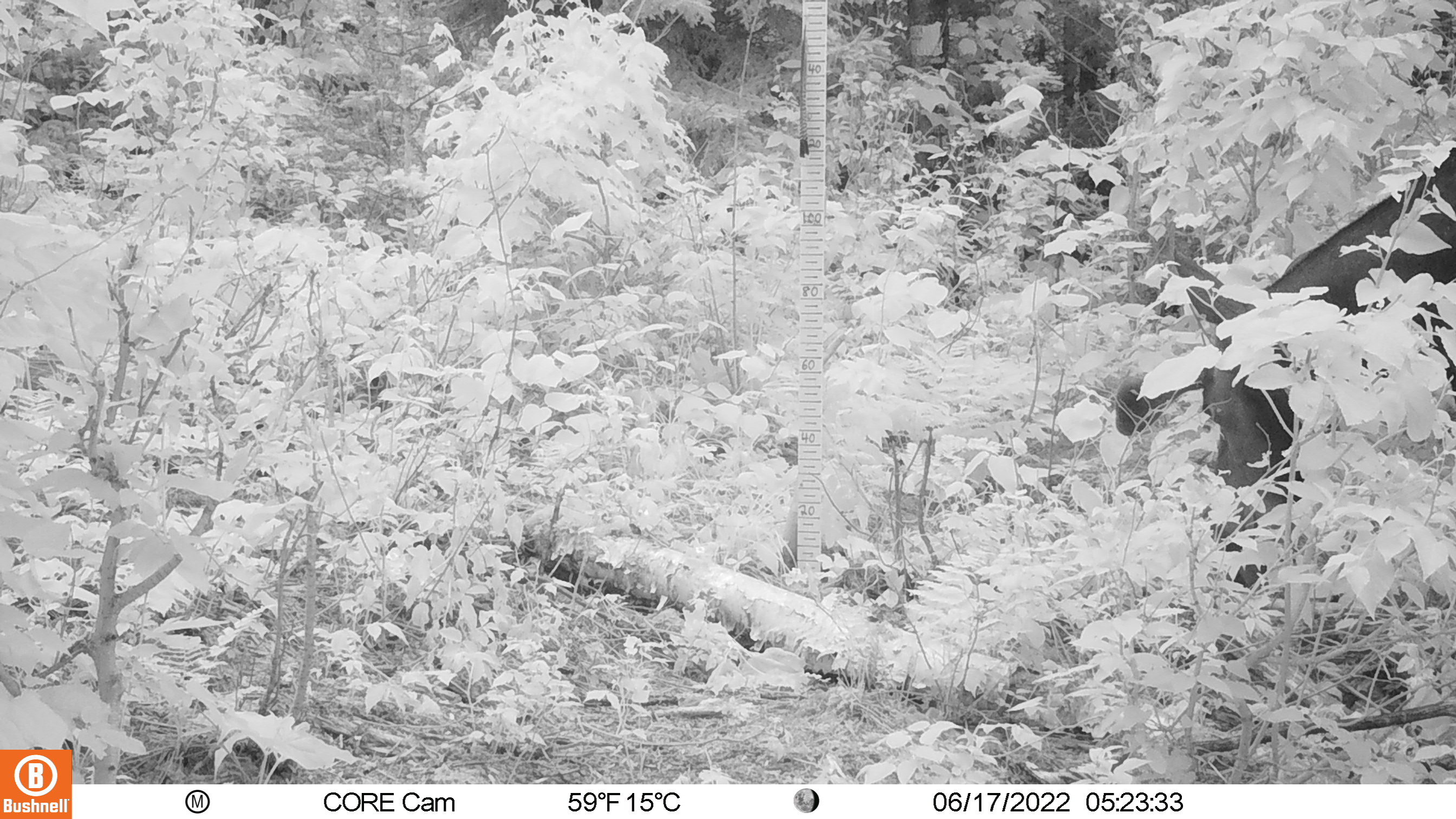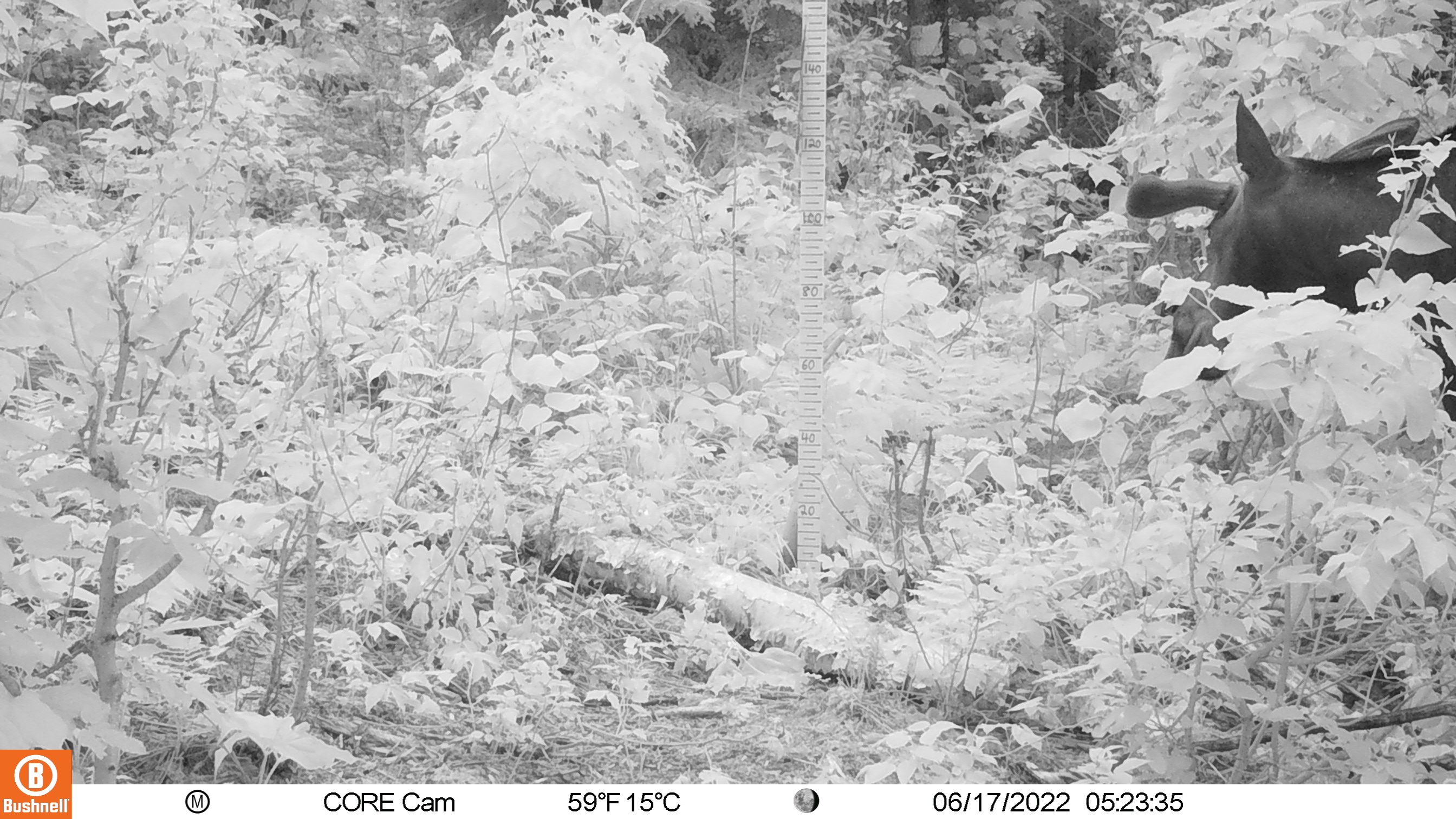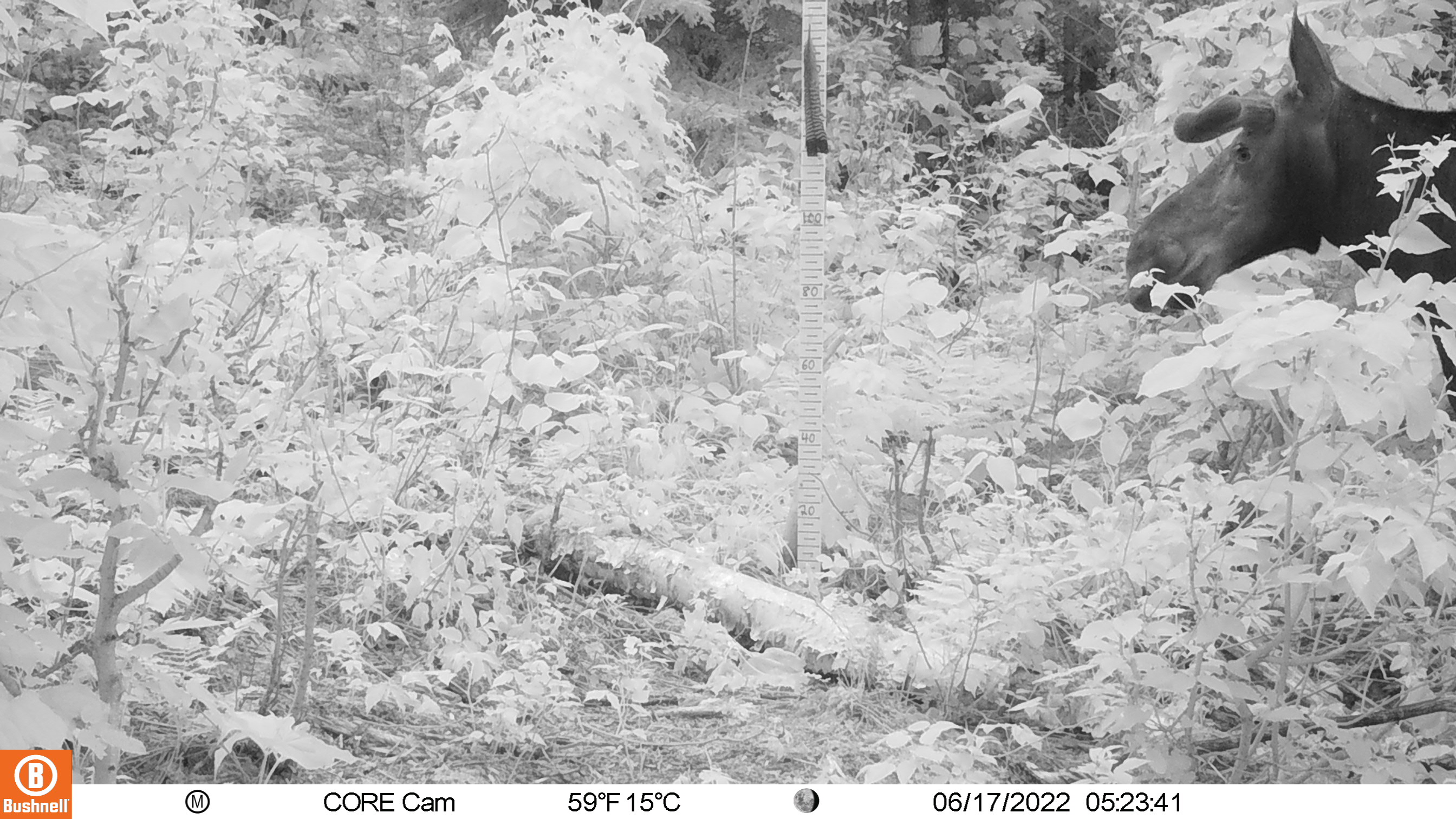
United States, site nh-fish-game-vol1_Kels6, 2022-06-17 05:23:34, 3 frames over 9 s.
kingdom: Animalia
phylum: Chordata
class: Mammalia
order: Artiodactyla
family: Cervidae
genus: Alces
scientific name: Alces alces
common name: moose